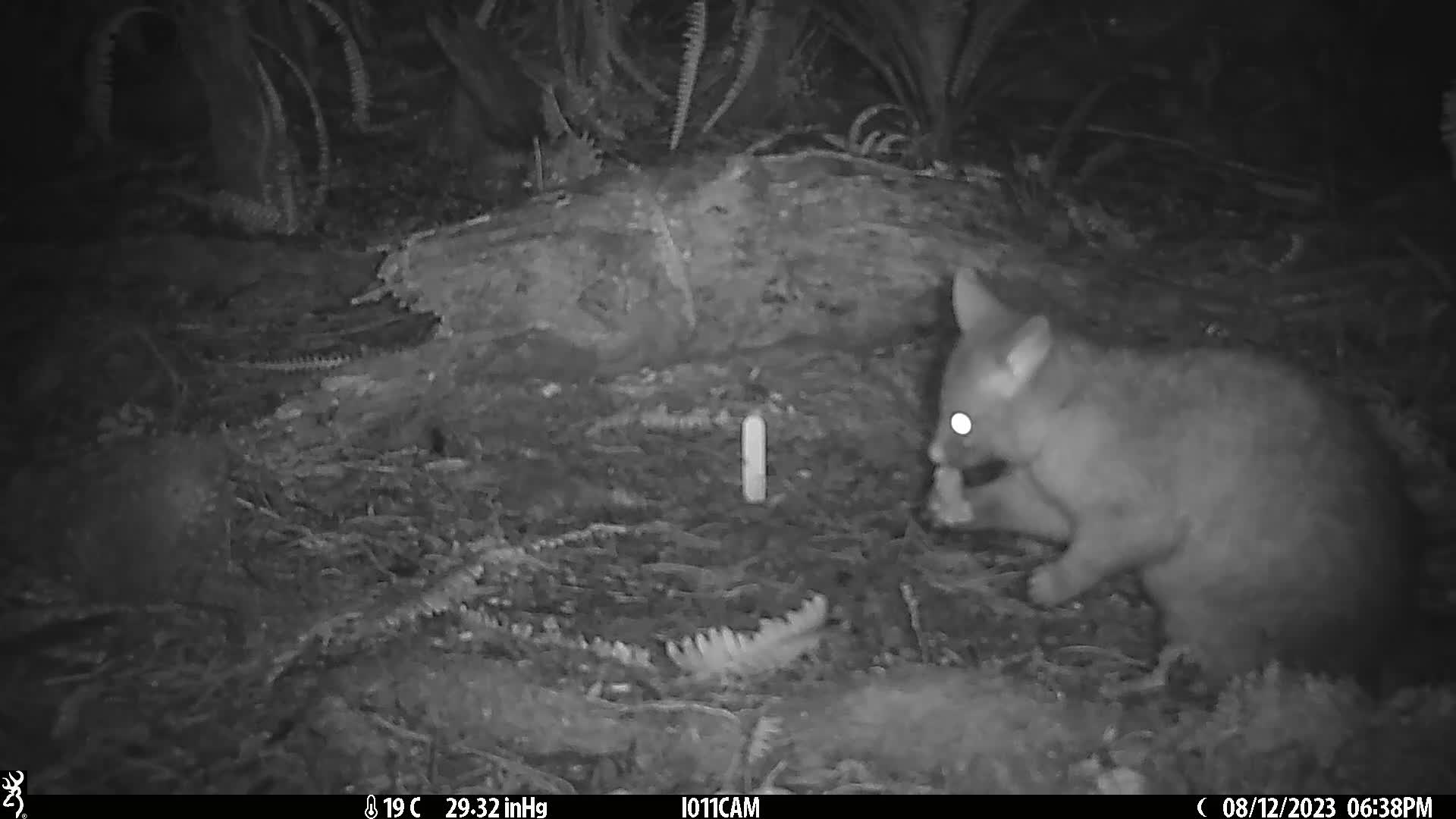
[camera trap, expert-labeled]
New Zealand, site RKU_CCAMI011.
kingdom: Animalia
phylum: Chordata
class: Mammalia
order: Diprotodontia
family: Phalangeridae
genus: Trichosurus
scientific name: Trichosurus vulpecula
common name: common brushtail possum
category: possum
Possum (common brushtail possum) (Trichosurus vulpecula).